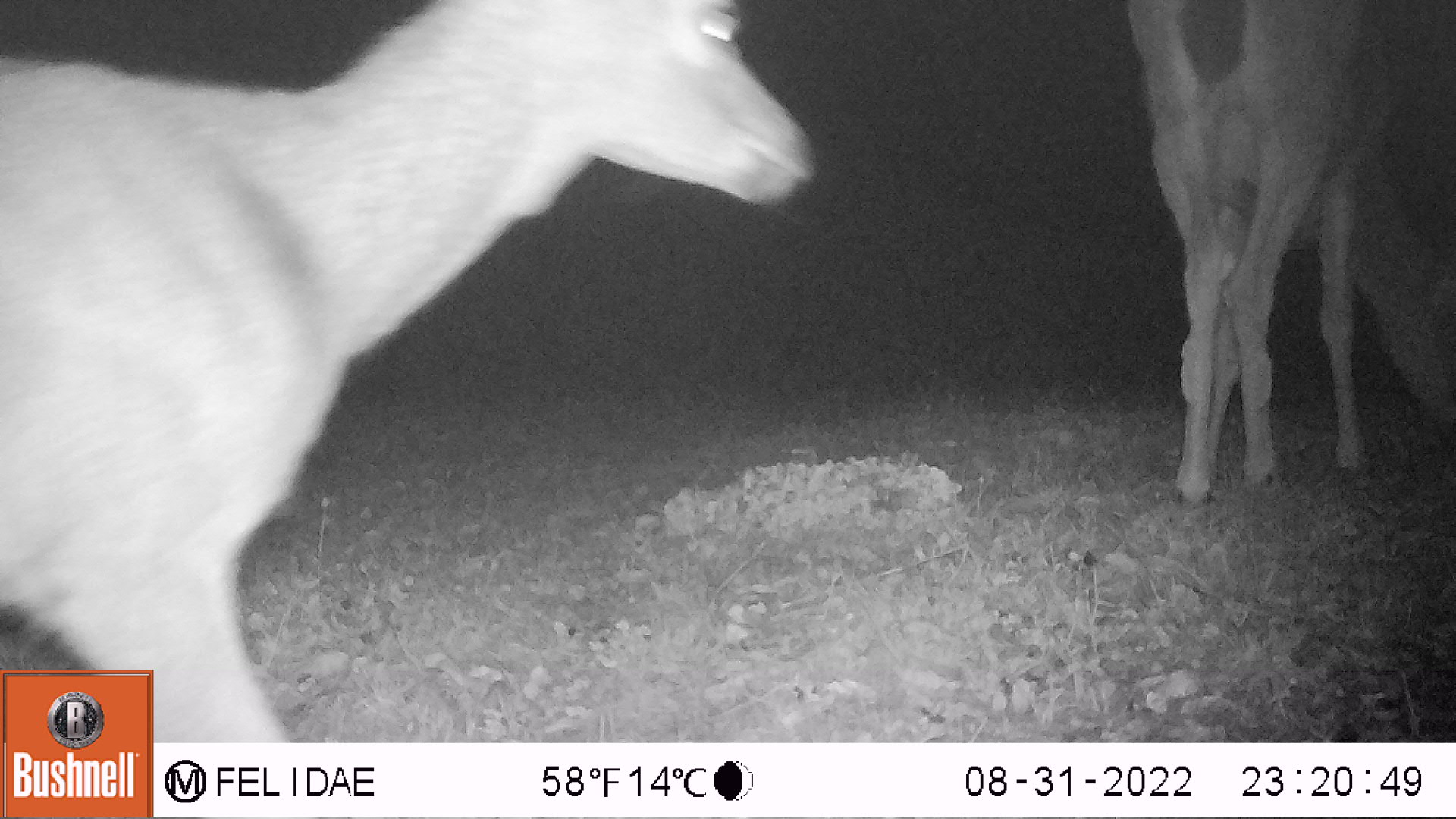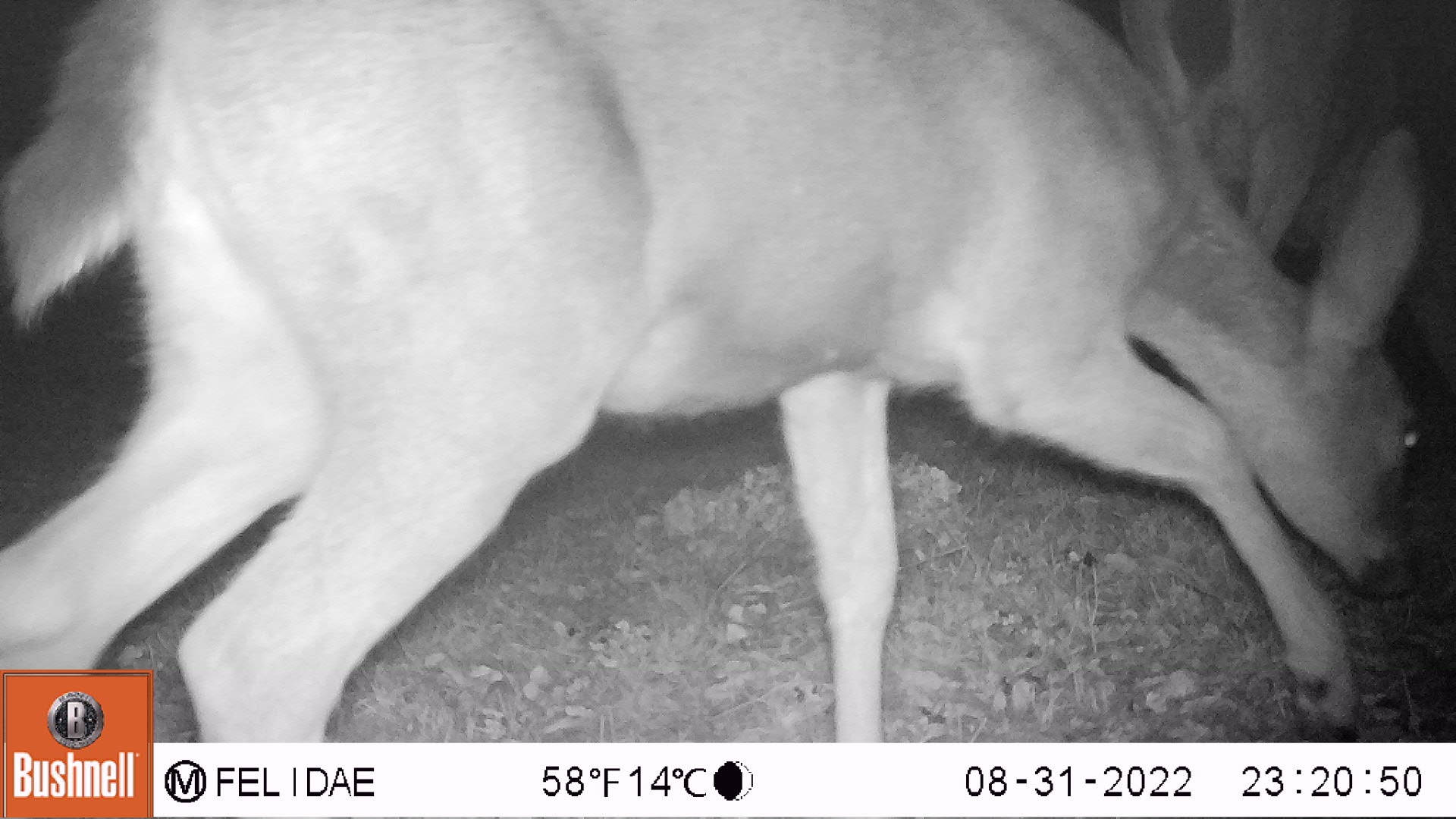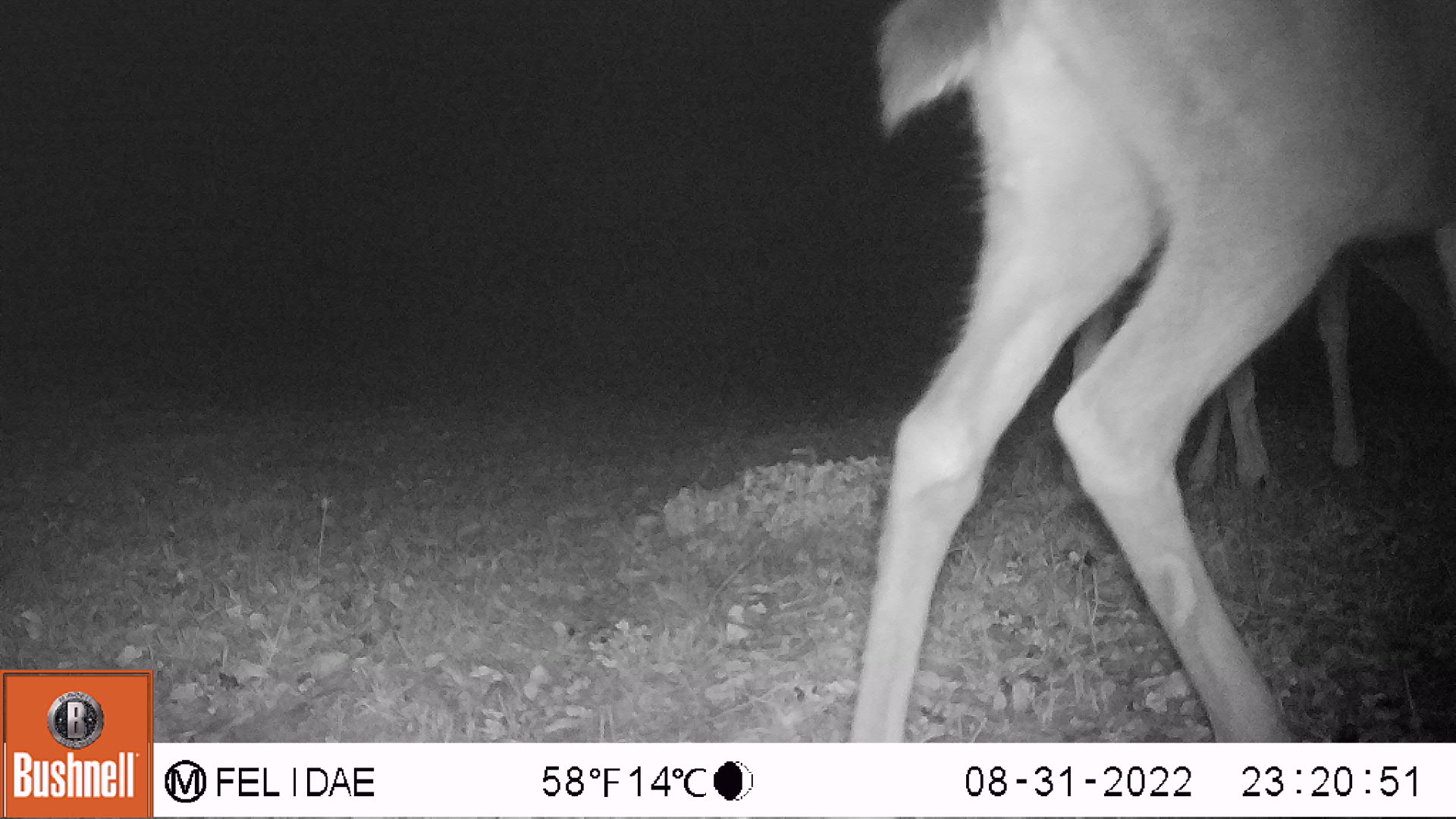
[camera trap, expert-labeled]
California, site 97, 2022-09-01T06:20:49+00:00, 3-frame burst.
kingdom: Animalia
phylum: Chordata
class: Mammalia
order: Artiodactyla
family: Cervidae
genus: Odocoileus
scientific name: Odocoileus hemionus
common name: mule deer